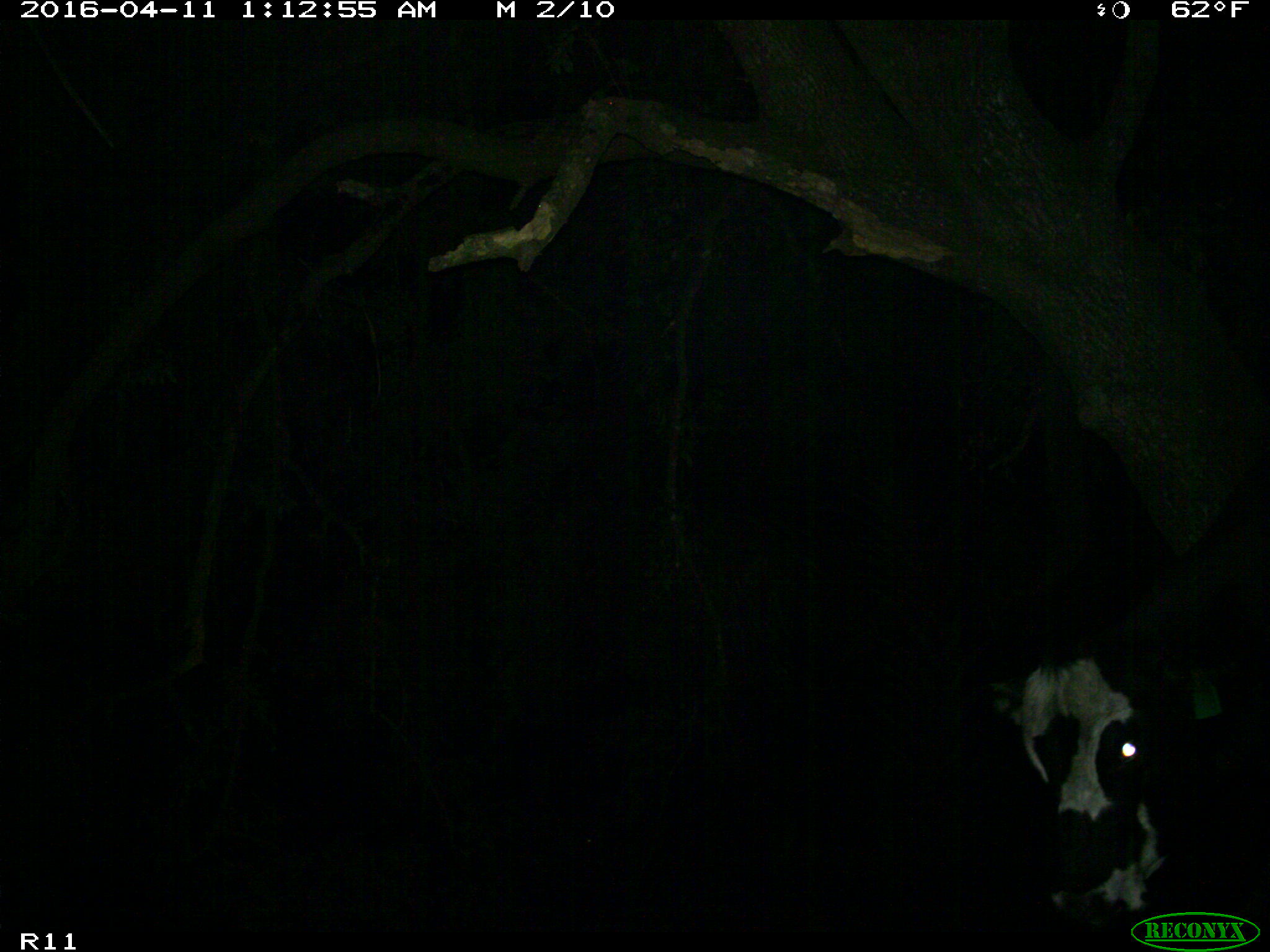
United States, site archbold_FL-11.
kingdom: Animalia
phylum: Chordata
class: Mammalia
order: Artiodactyla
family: Bovidae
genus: Bos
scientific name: Bos taurus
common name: domestic cow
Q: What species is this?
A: Bos taurus (domestic cow).